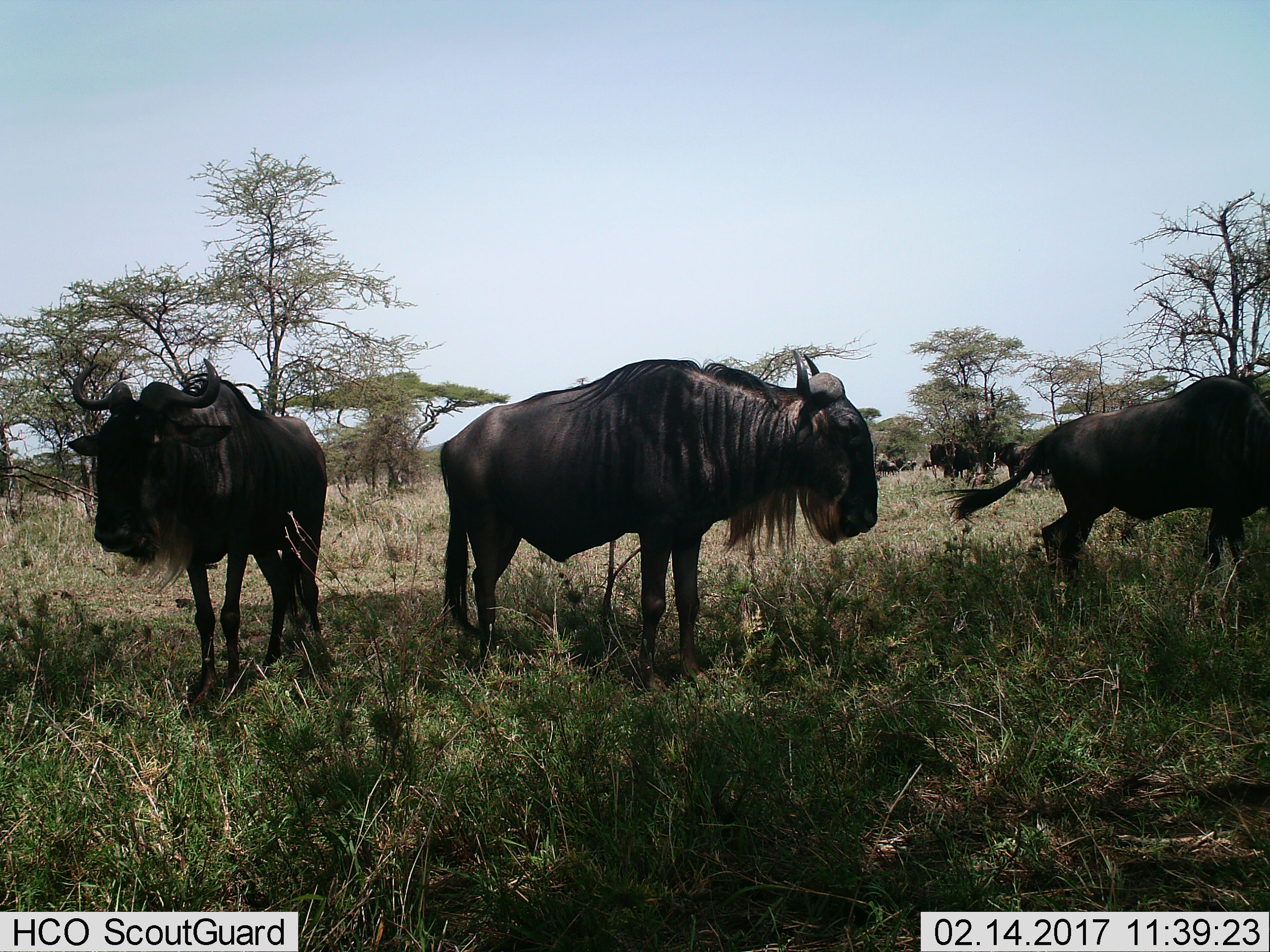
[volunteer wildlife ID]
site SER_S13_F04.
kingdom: Animalia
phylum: Chordata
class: Mammalia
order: Artiodactyla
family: Bovidae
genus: Connochaetes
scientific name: Connochaetes taurinus taurinus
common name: blue wildebeest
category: wildebeestblue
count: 5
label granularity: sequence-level